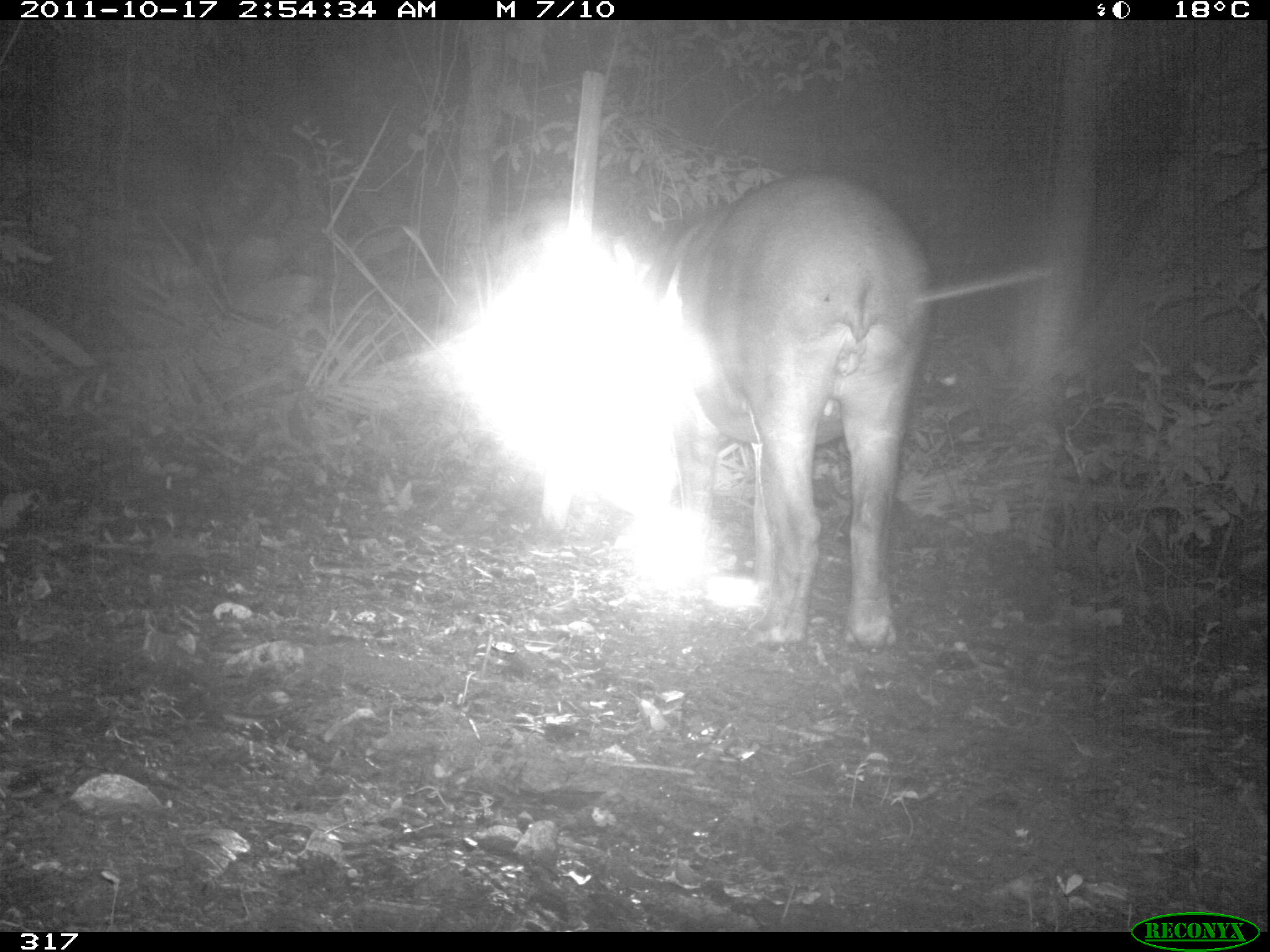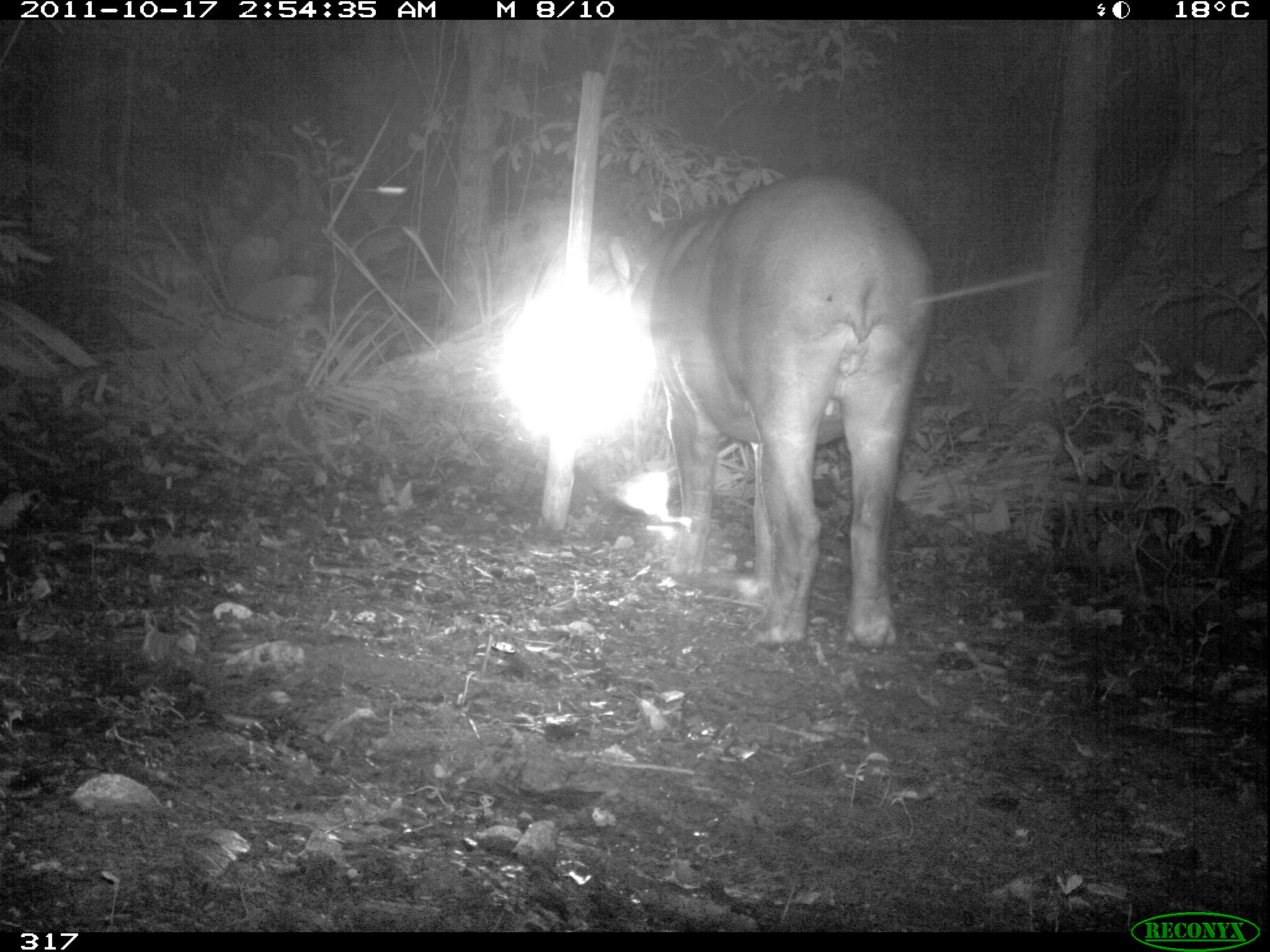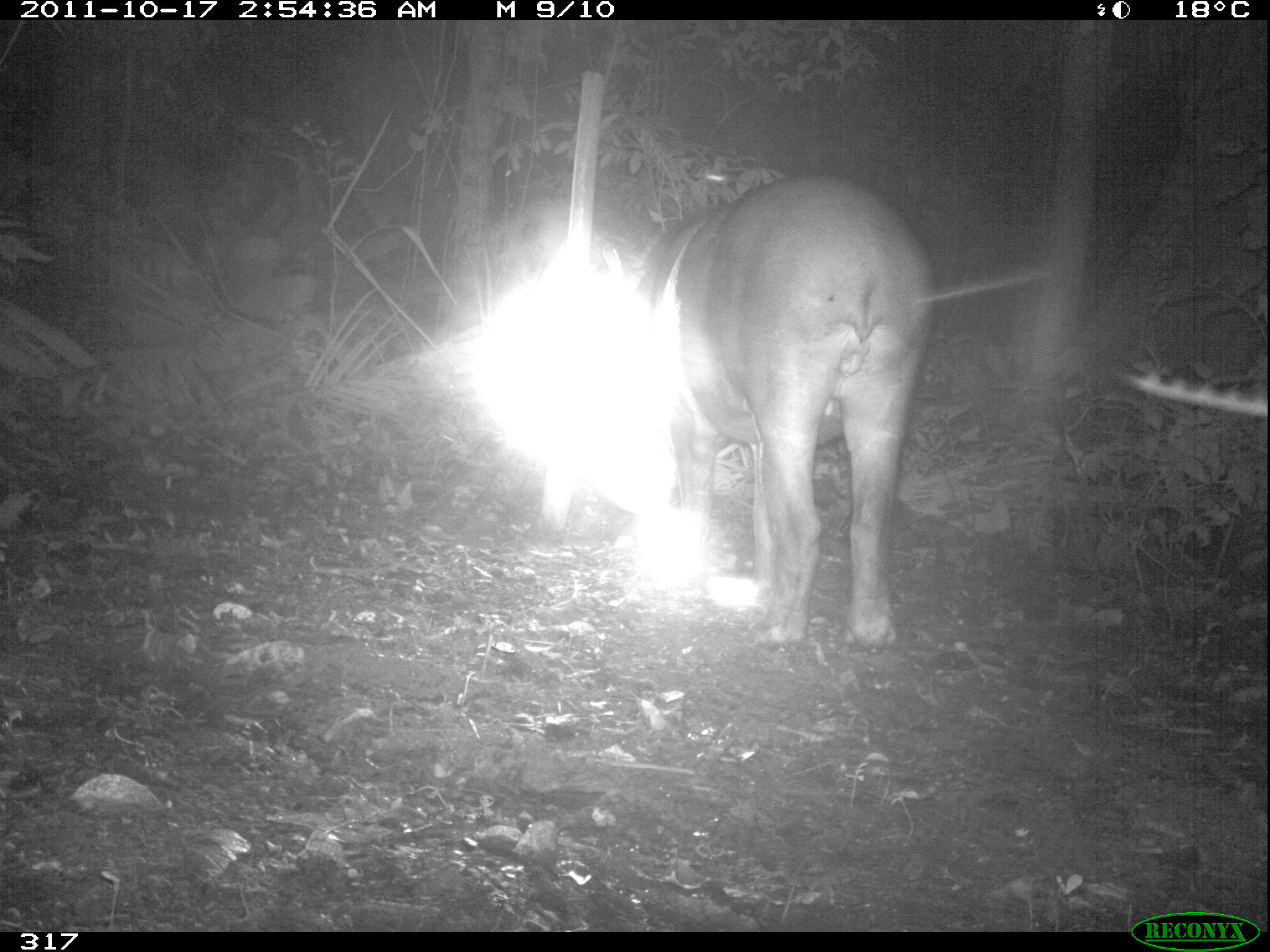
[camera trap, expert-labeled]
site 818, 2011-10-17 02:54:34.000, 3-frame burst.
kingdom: Animalia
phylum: Chordata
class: Mammalia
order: Perissodactyla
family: Tapiridae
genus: Tapirus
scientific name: Tapirus terrestris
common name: south american tapir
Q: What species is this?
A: Tapirus terrestris (south american tapir).